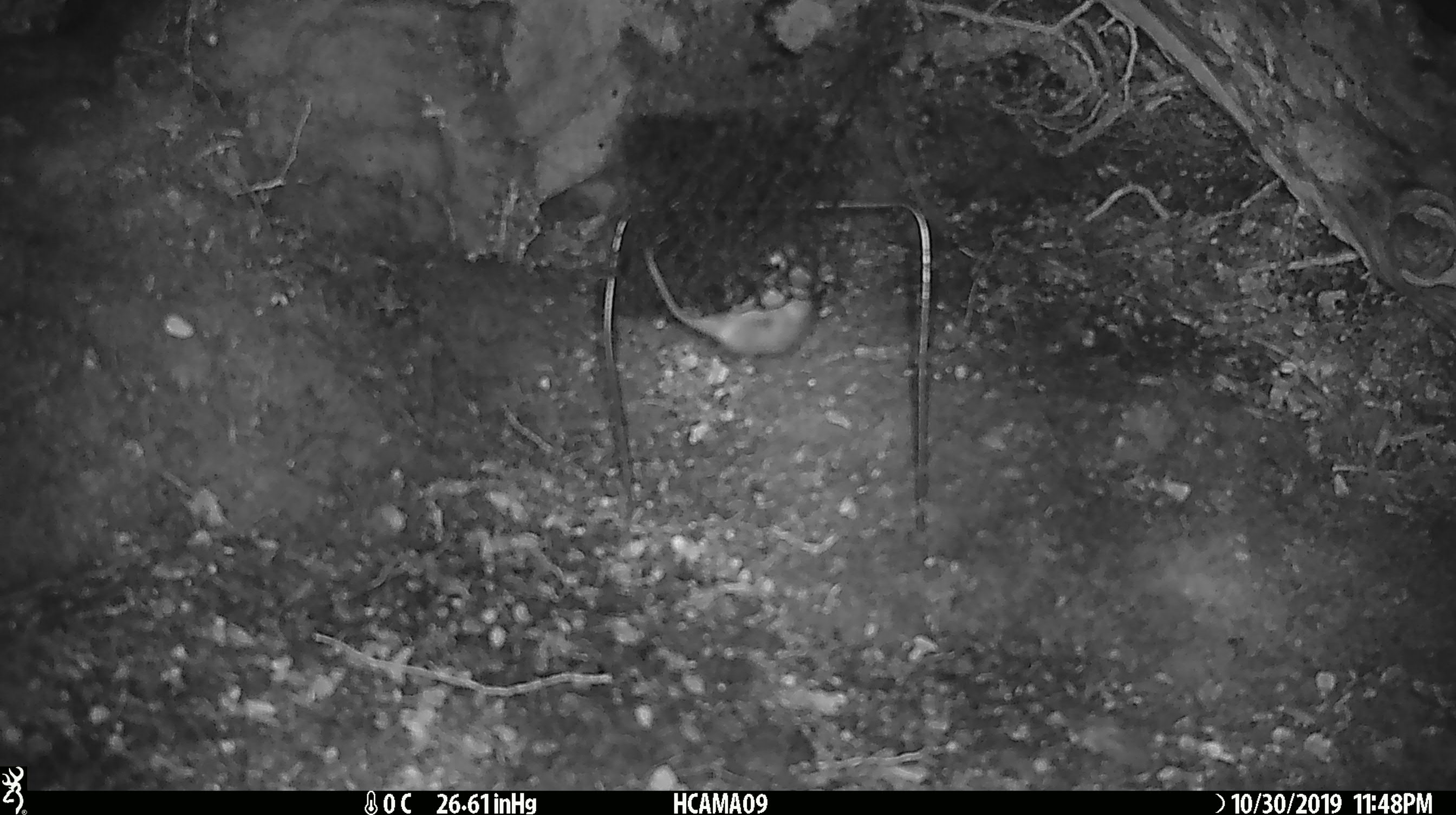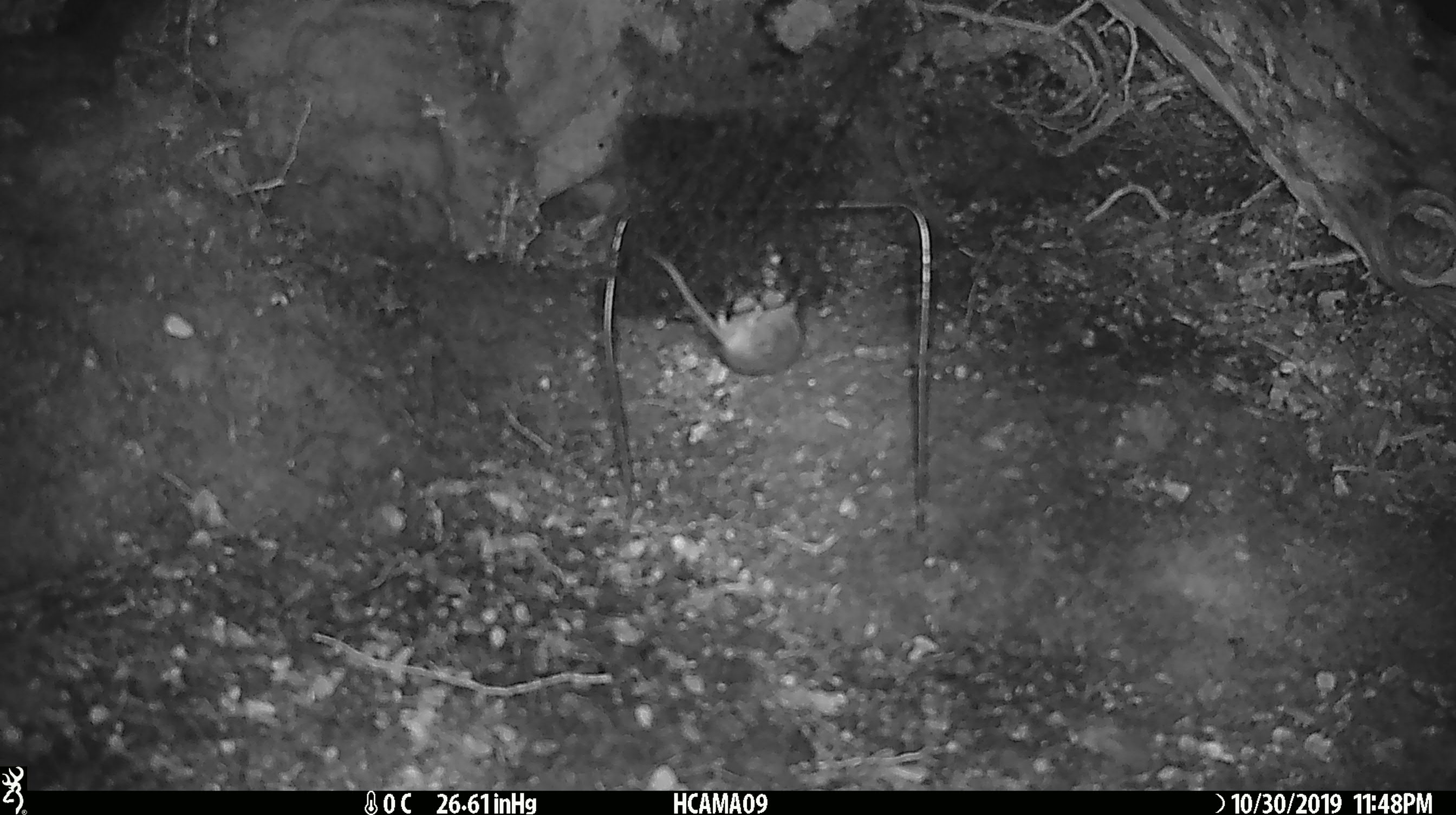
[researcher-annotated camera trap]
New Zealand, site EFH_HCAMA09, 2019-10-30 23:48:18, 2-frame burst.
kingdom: Animalia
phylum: Chordata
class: Mammalia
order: Rodentia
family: Muridae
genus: Mus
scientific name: Mus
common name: mouse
Mouse (Mus).